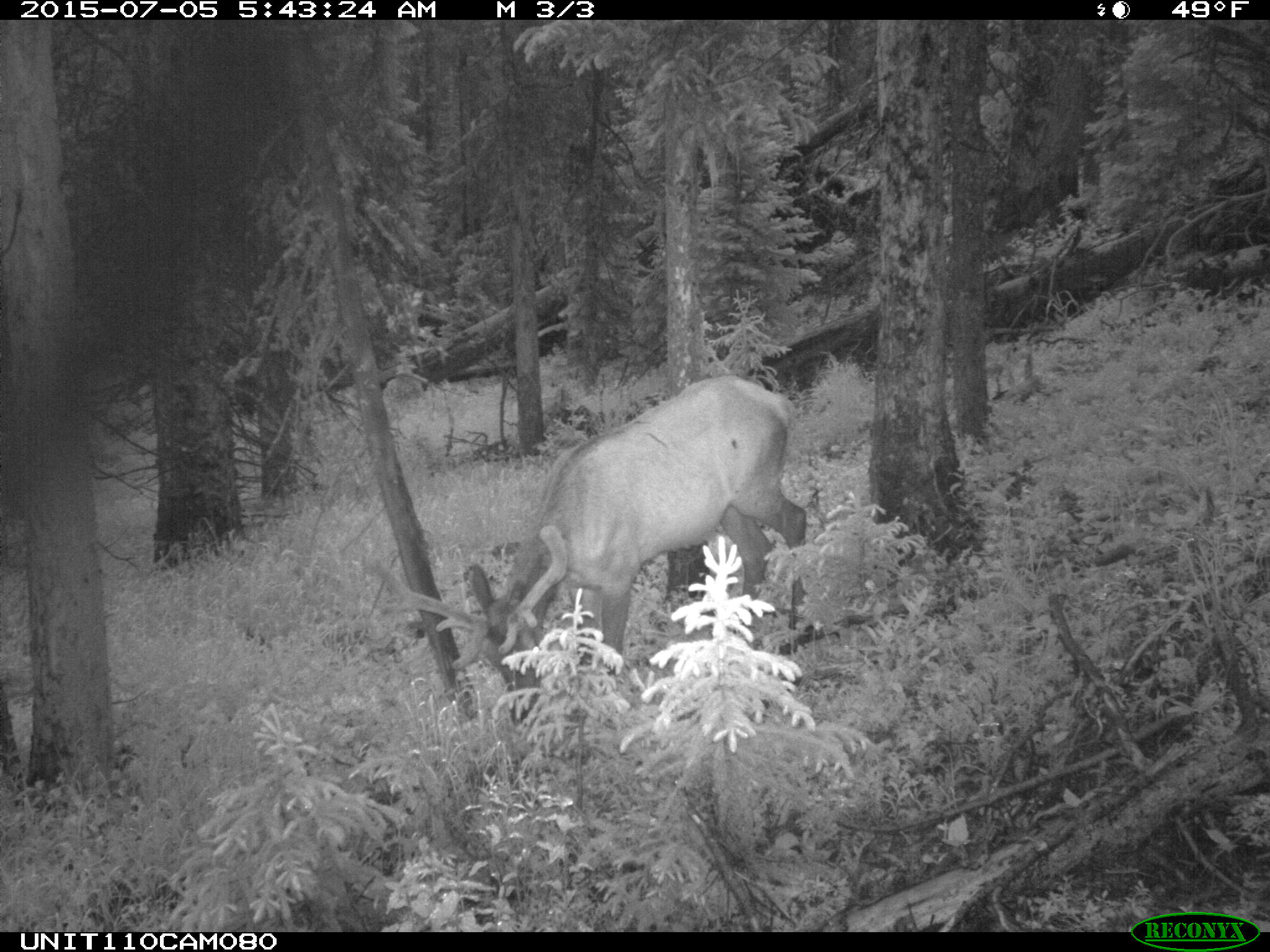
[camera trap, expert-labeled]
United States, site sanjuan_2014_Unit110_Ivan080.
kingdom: Animalia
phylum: Chordata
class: Mammalia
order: Artiodactyla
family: Cervidae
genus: Cervus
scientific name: Cervus elaphus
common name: red deer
Cervus elaphus (red deer).